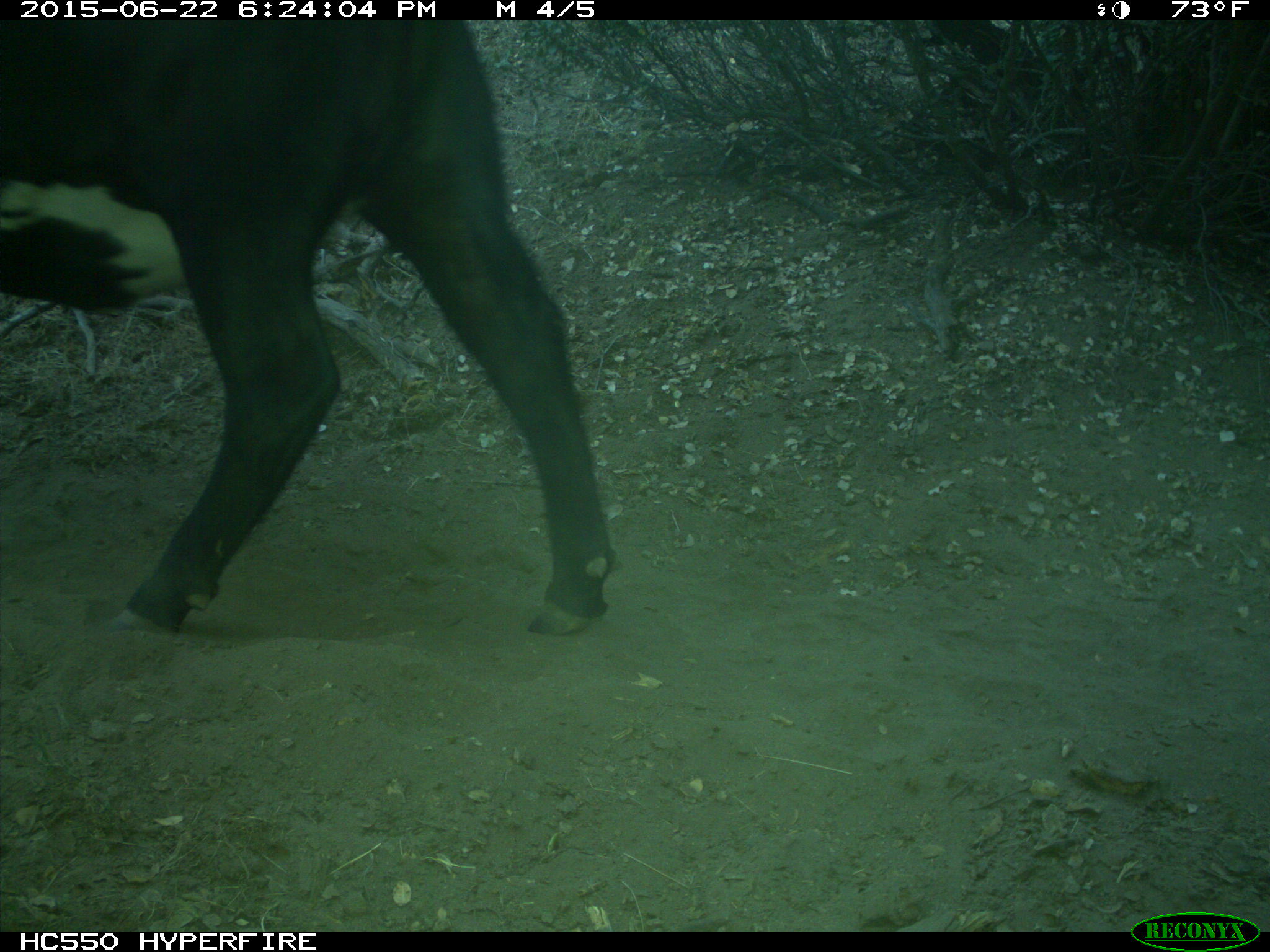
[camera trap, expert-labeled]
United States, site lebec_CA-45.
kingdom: Animalia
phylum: Chordata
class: Mammalia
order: Artiodactyla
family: Bovidae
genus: Bos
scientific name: Bos taurus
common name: domestic cow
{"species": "Bos taurus (domestic cow)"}